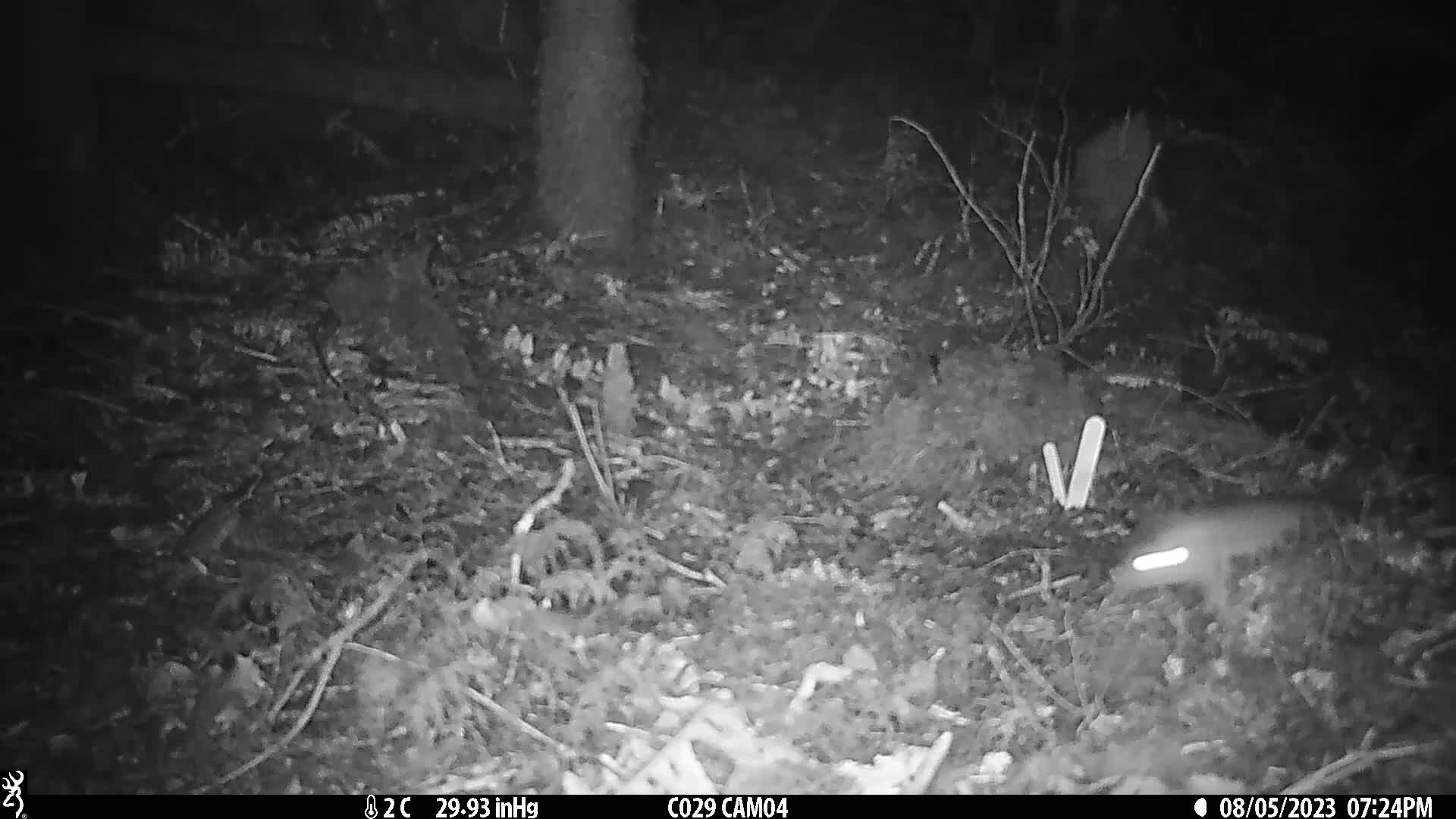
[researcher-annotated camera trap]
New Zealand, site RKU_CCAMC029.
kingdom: Animalia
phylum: Chordata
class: Mammalia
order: Rodentia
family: Muridae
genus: Rattus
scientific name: Rattus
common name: rat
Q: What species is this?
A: Rat (Rattus).